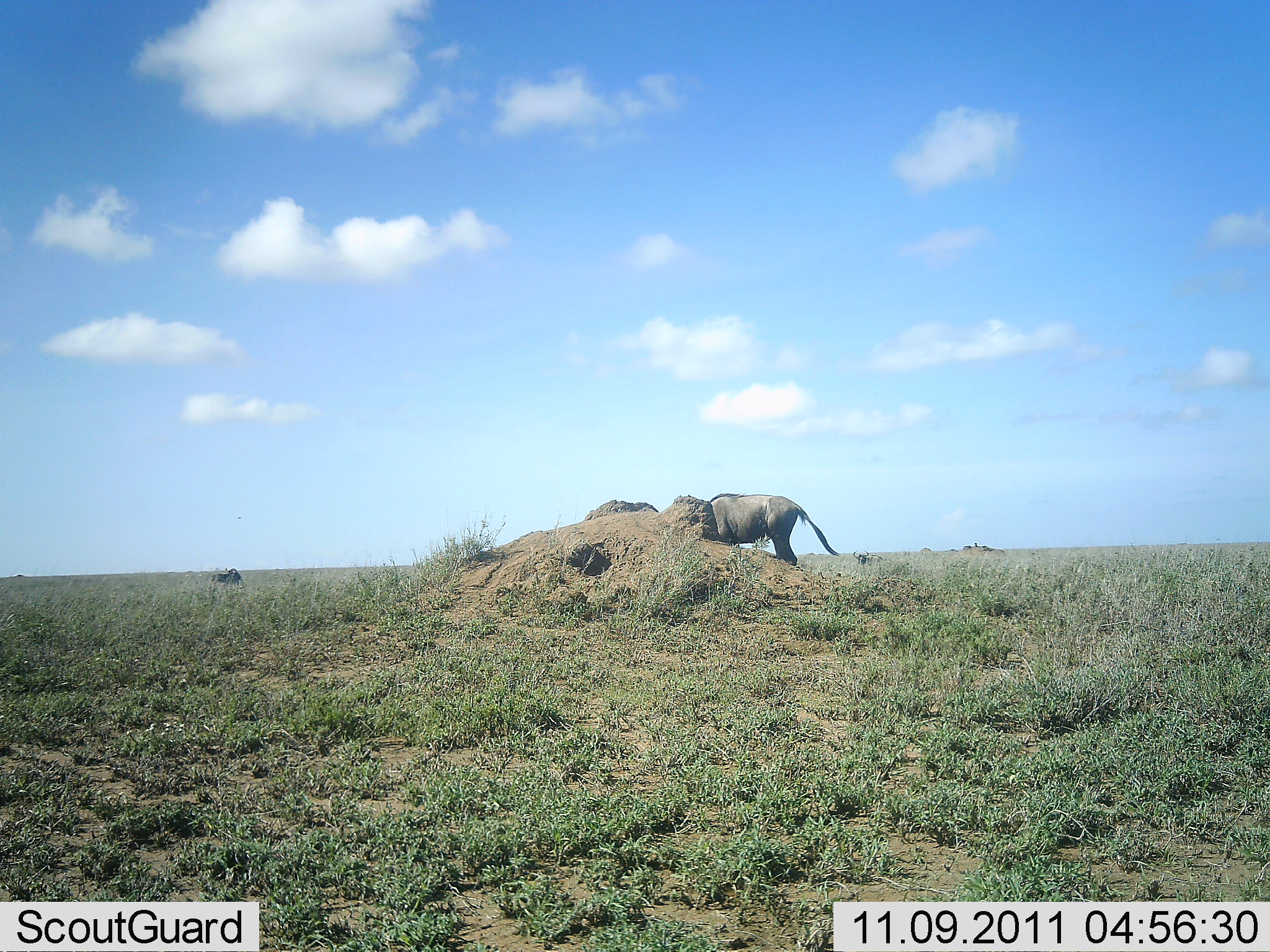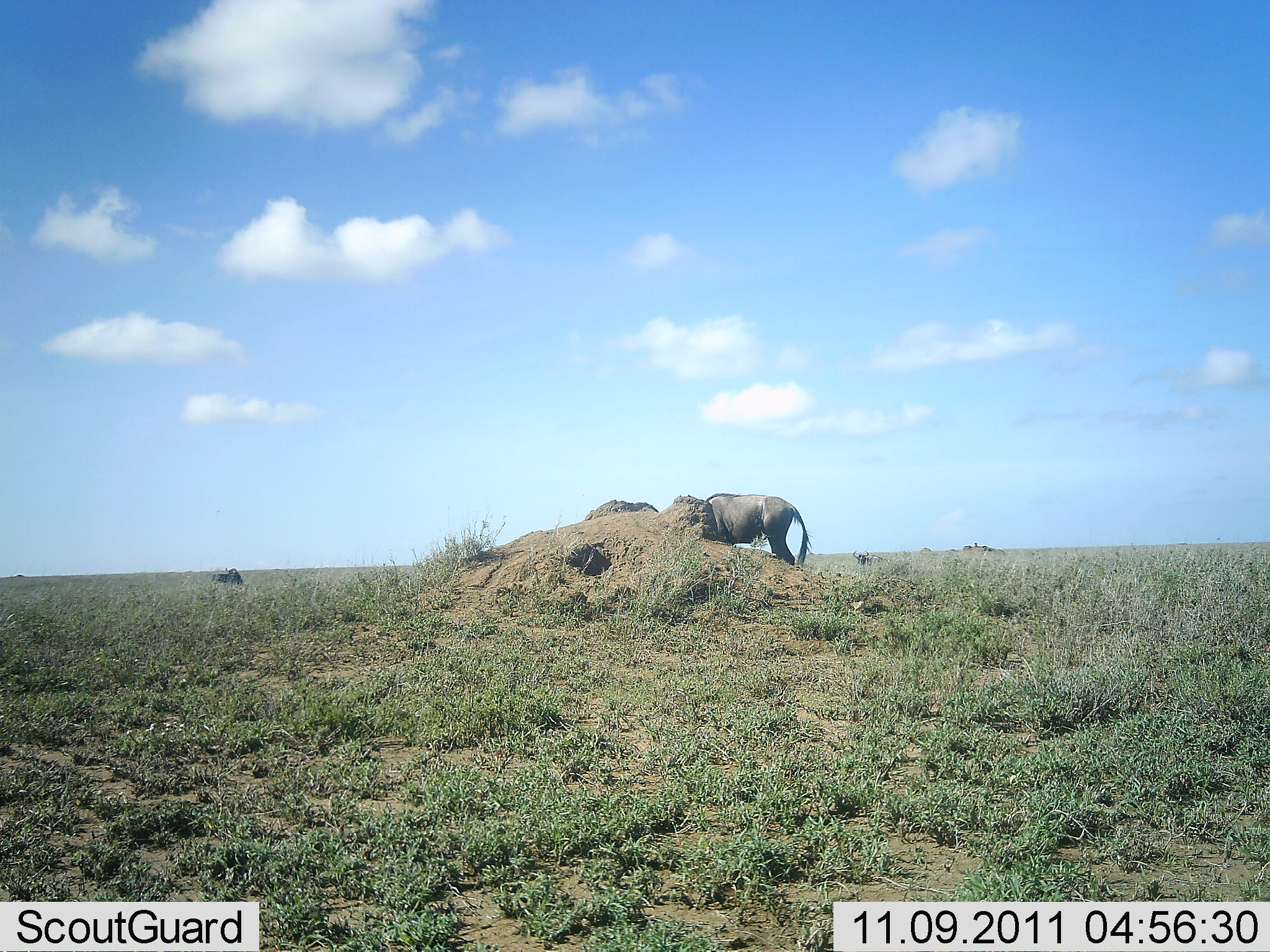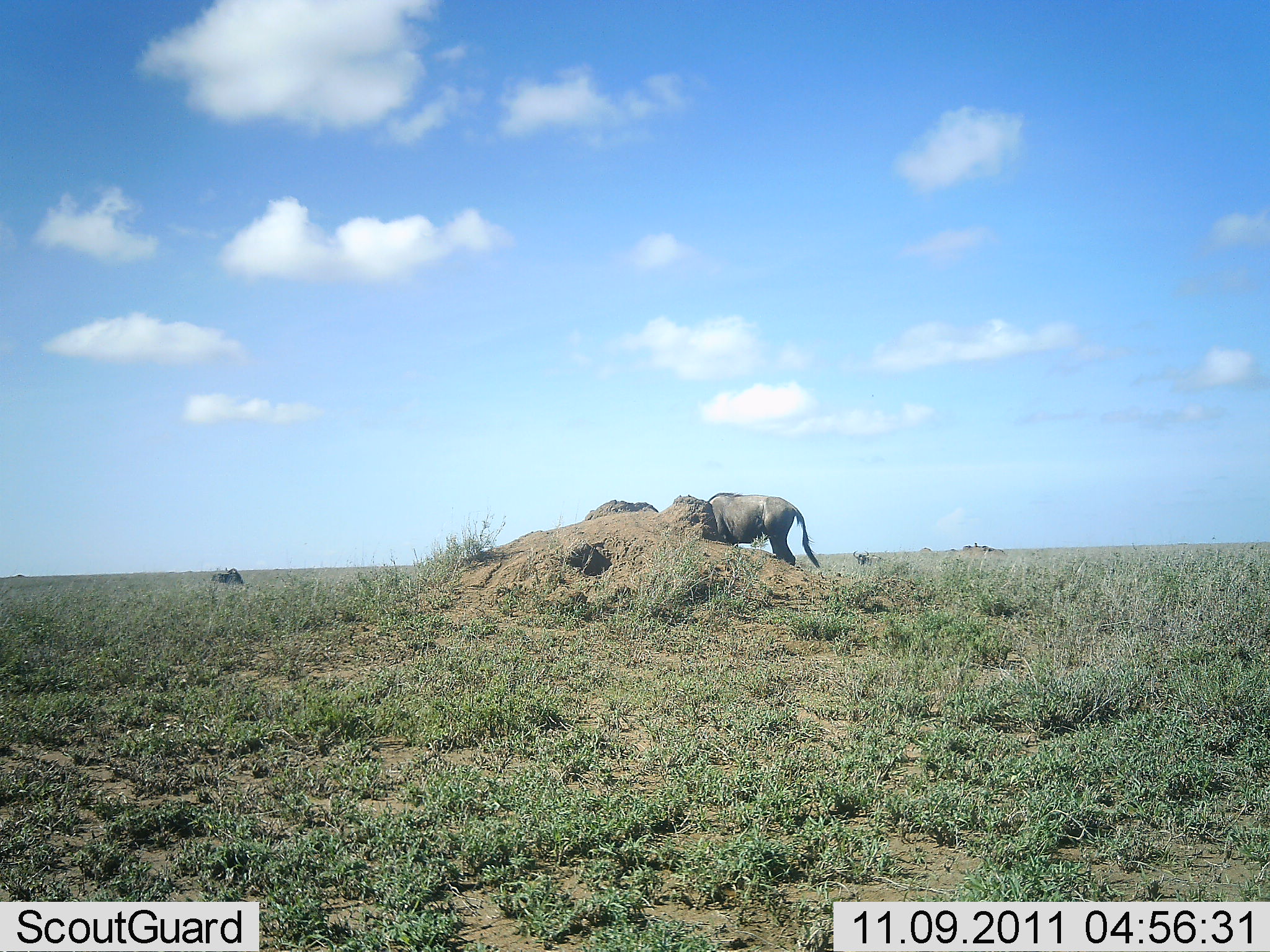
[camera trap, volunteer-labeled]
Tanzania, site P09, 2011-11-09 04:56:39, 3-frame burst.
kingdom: Animalia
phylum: Chordata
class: Mammalia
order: Artiodactyla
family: Bovidae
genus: Connochaetes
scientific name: Connochaetes taurinus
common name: blue wildebeest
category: wildebeest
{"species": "wildebeest (blue wildebeest) (Connochaetes taurinus)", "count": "1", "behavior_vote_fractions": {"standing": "50%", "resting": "8%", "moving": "0%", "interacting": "0%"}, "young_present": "0%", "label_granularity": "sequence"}